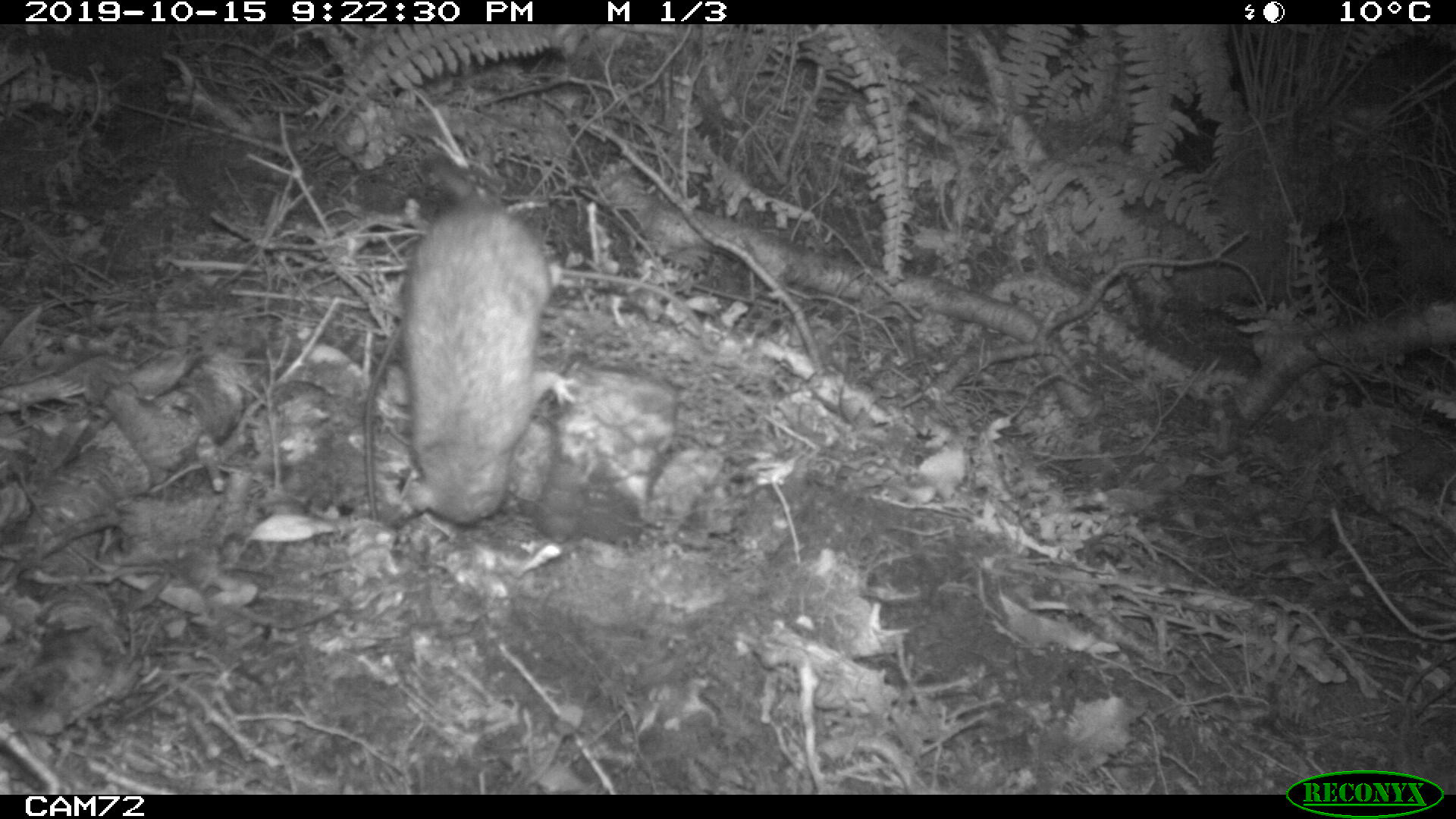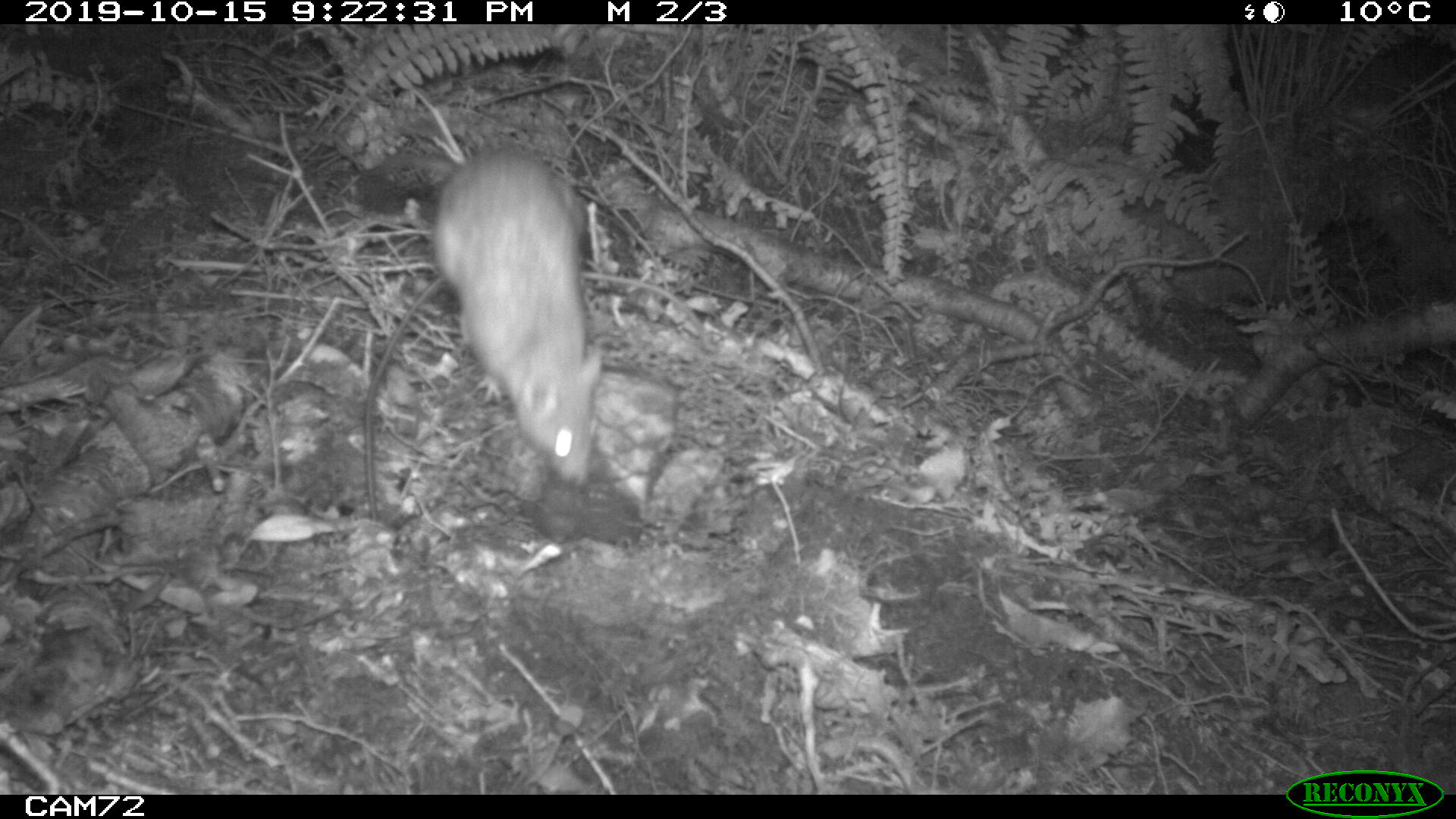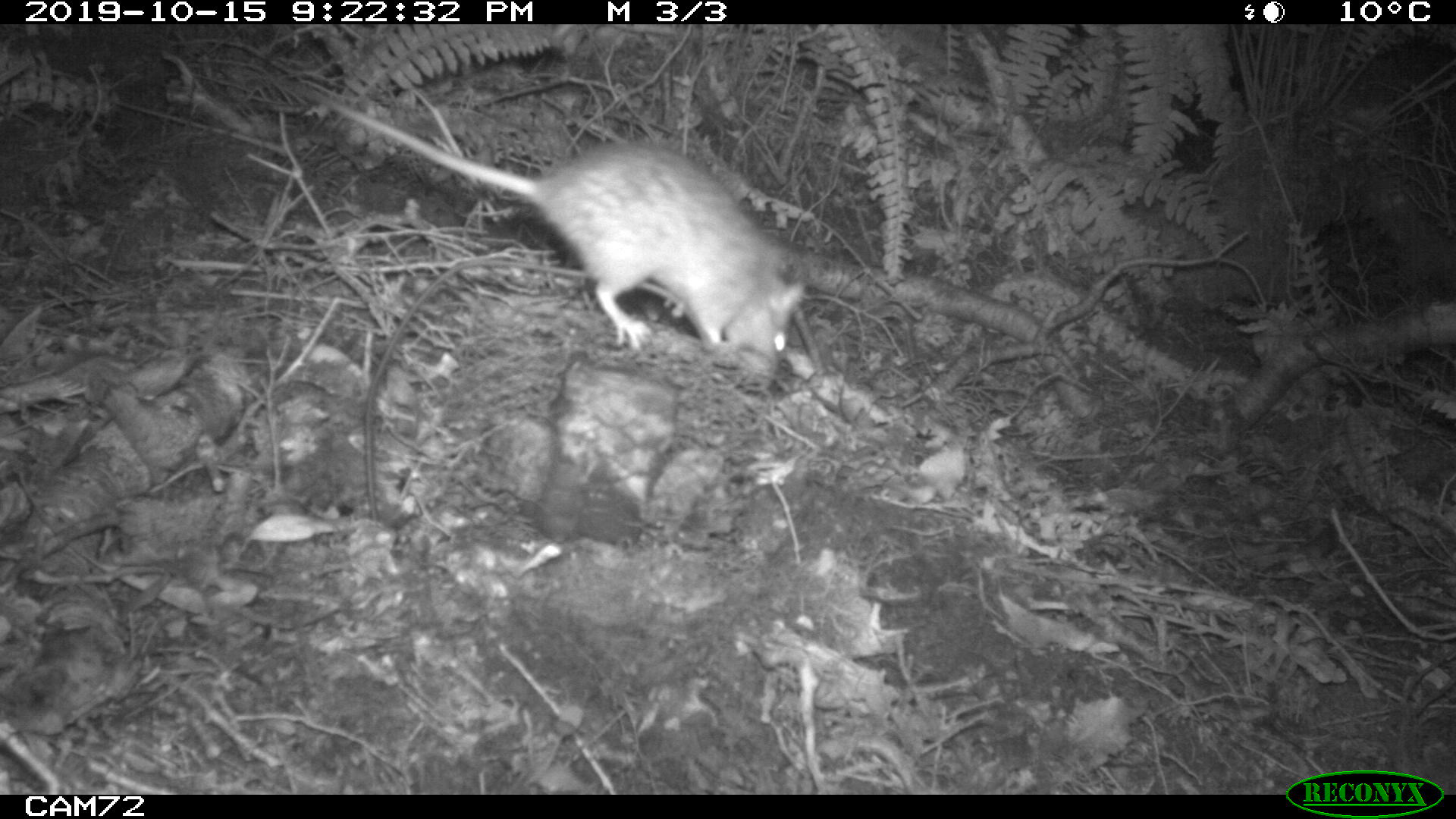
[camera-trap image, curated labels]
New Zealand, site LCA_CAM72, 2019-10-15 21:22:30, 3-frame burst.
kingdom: Animalia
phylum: Chordata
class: Mammalia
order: Rodentia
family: Muridae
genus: Rattus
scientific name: Rattus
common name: rat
Rat (Rattus).